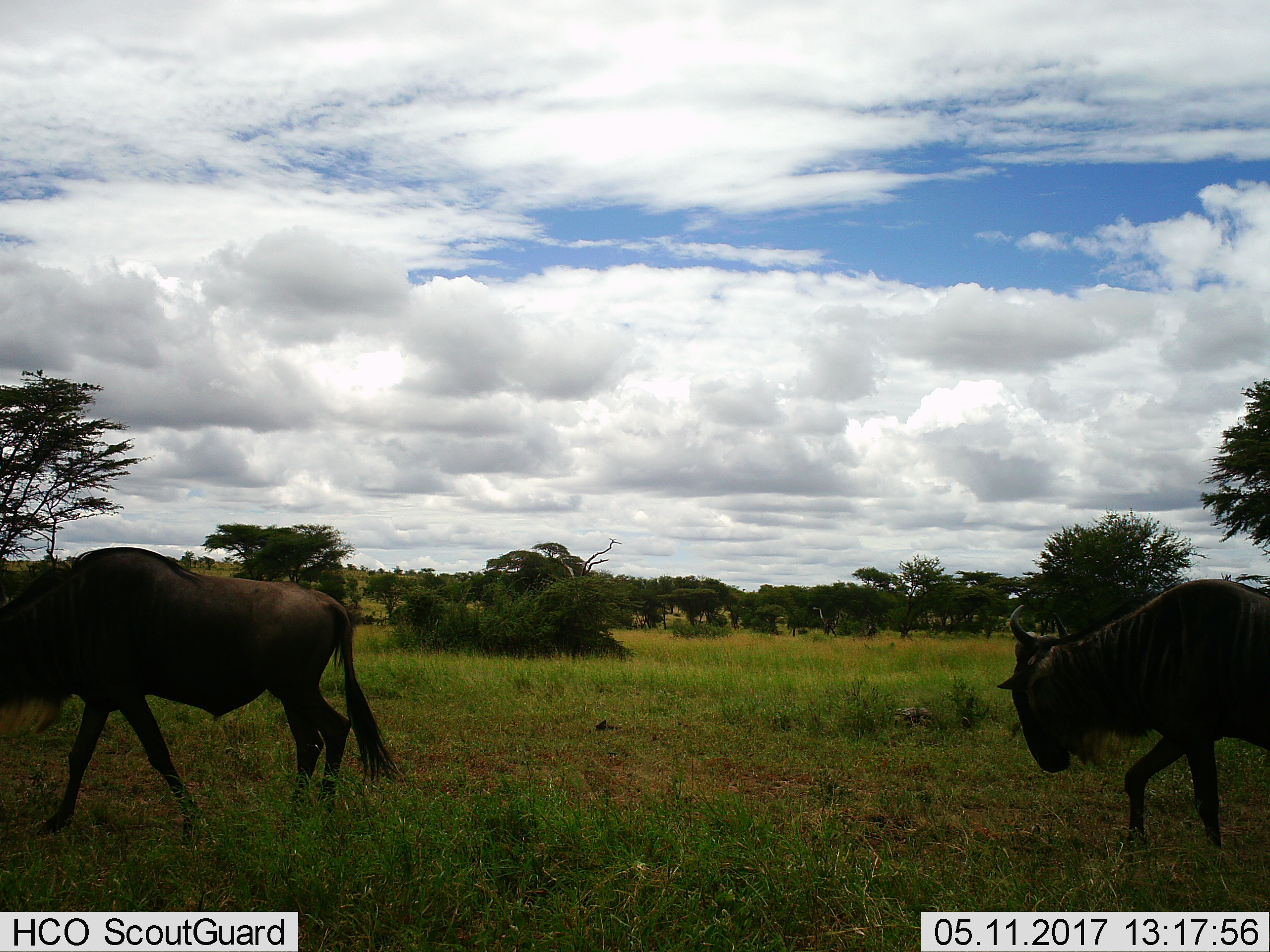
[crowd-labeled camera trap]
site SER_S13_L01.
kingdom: Animalia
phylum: Chordata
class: Mammalia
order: Artiodactyla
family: Bovidae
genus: Connochaetes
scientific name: Connochaetes taurinus taurinus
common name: blue wildebeest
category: wildebeestblue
Wildebeestblue (blue wildebeest) (Connochaetes taurinus taurinus), count 2. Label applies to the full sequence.